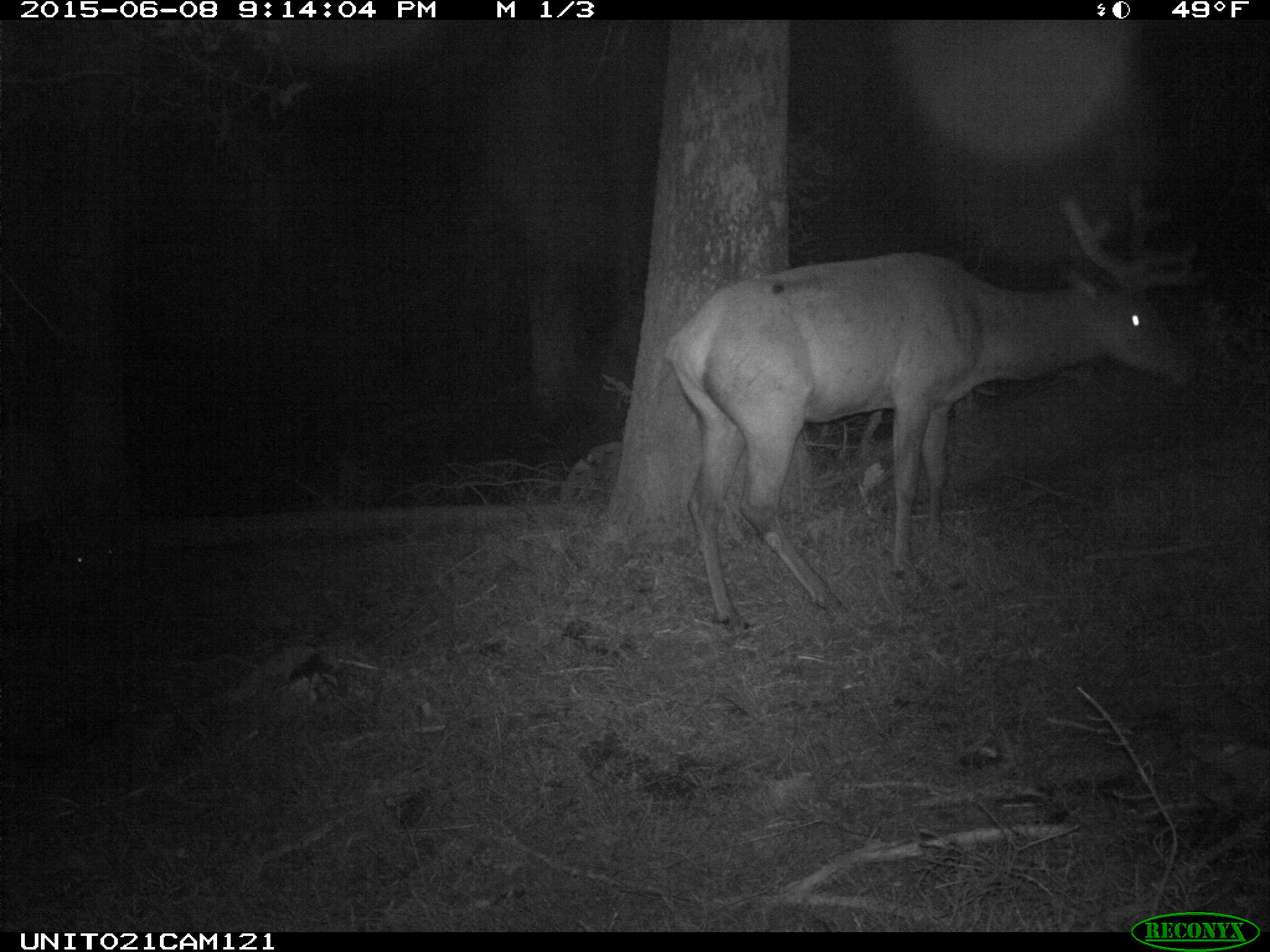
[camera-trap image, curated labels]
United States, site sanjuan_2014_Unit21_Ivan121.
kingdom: Animalia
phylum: Chordata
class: Mammalia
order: Artiodactyla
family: Cervidae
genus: Cervus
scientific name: Cervus elaphus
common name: red deer